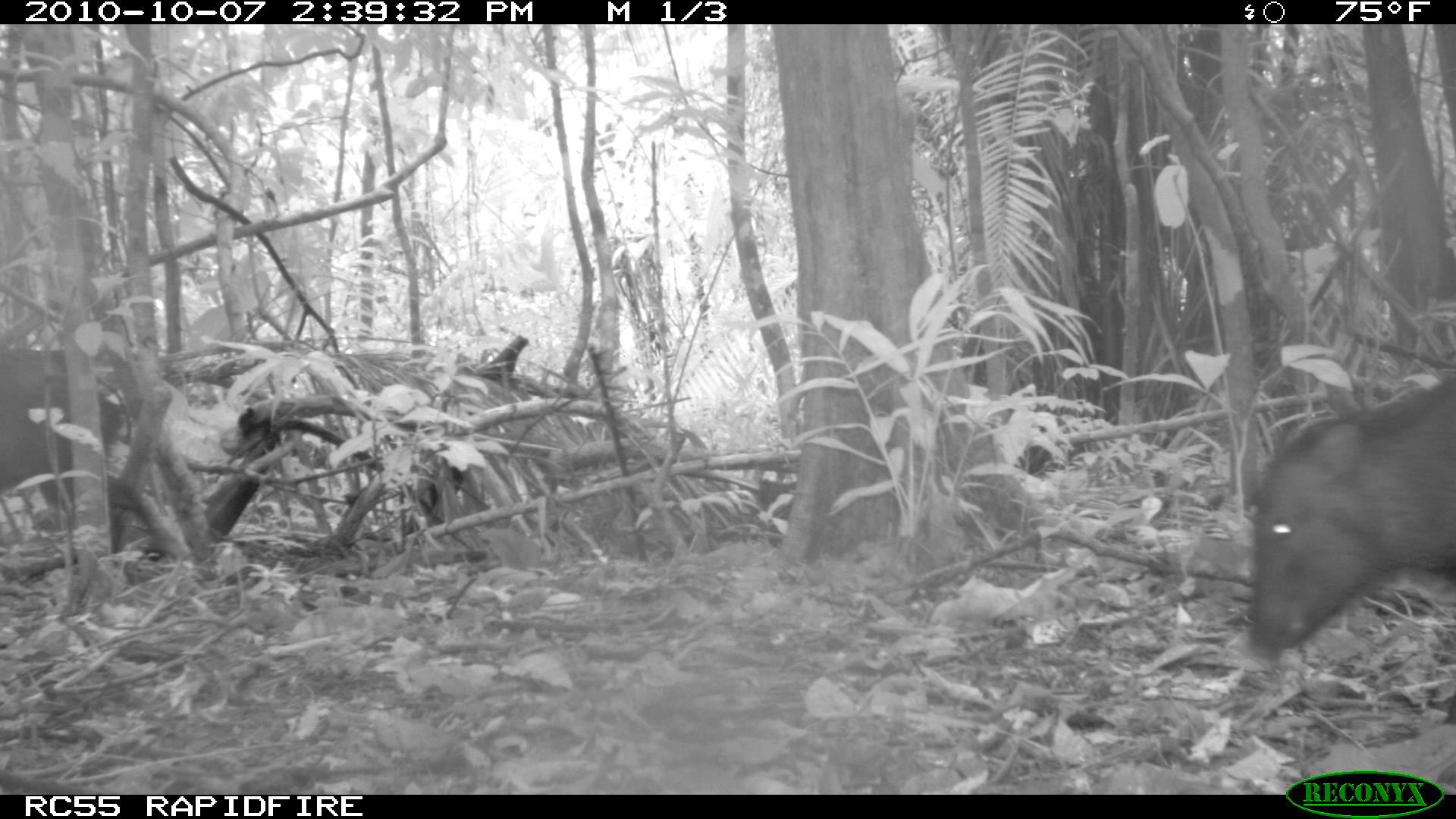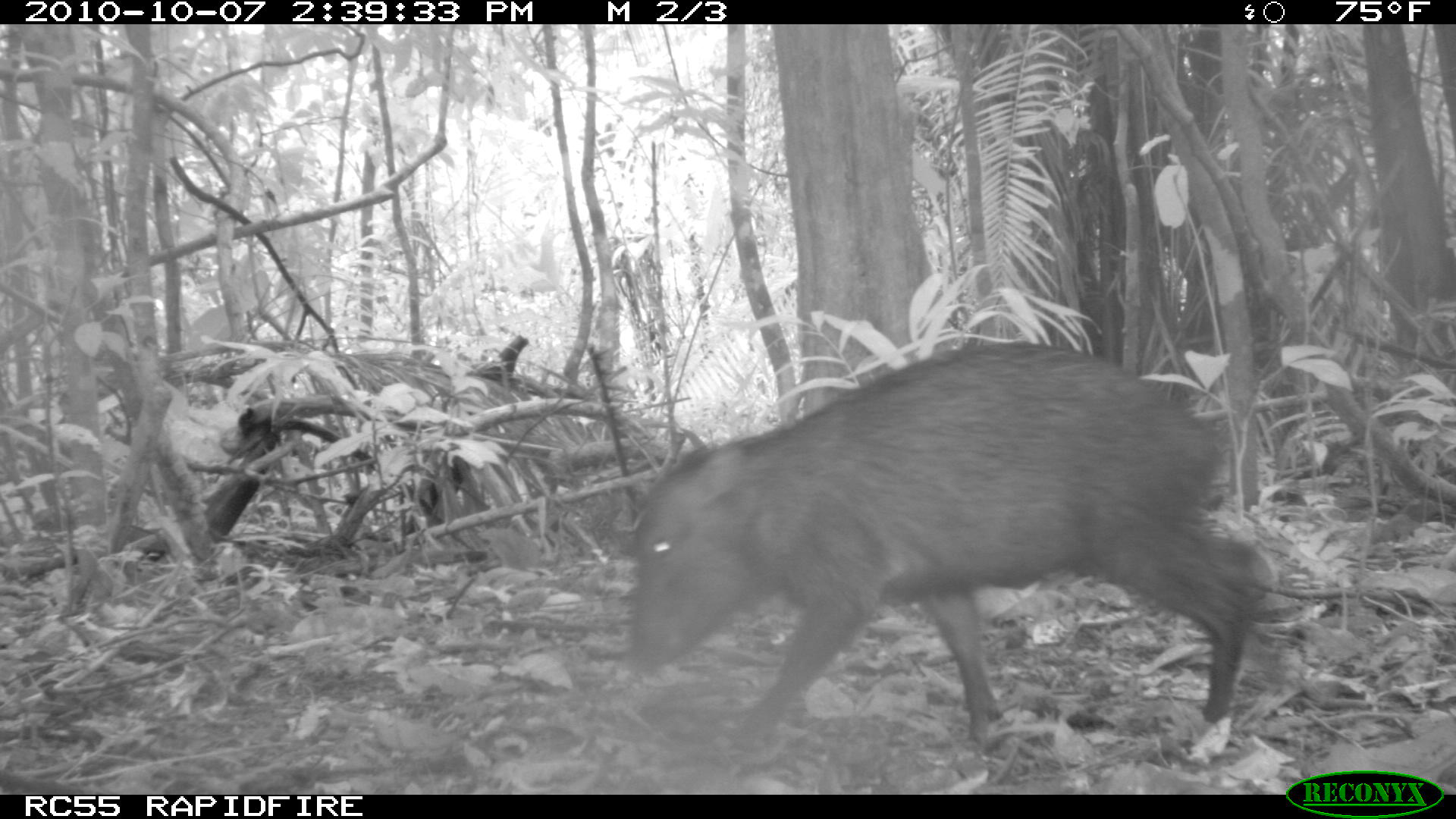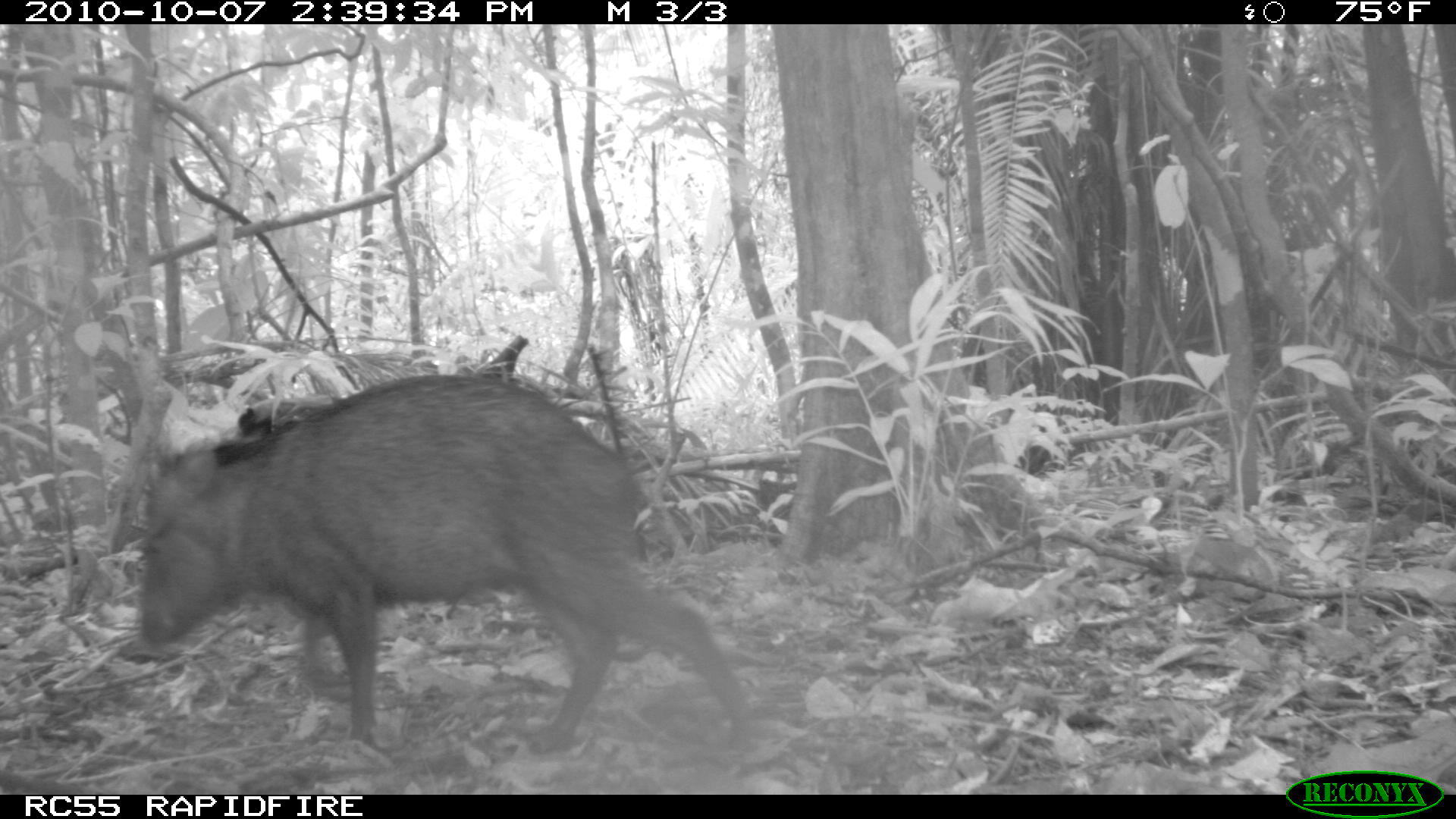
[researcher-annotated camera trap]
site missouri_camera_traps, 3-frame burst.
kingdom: Animalia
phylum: Chordata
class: Mammalia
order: Artiodactyla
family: Tayassuidae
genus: Pecari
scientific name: Pecari tajacu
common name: collared peccary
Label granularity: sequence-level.